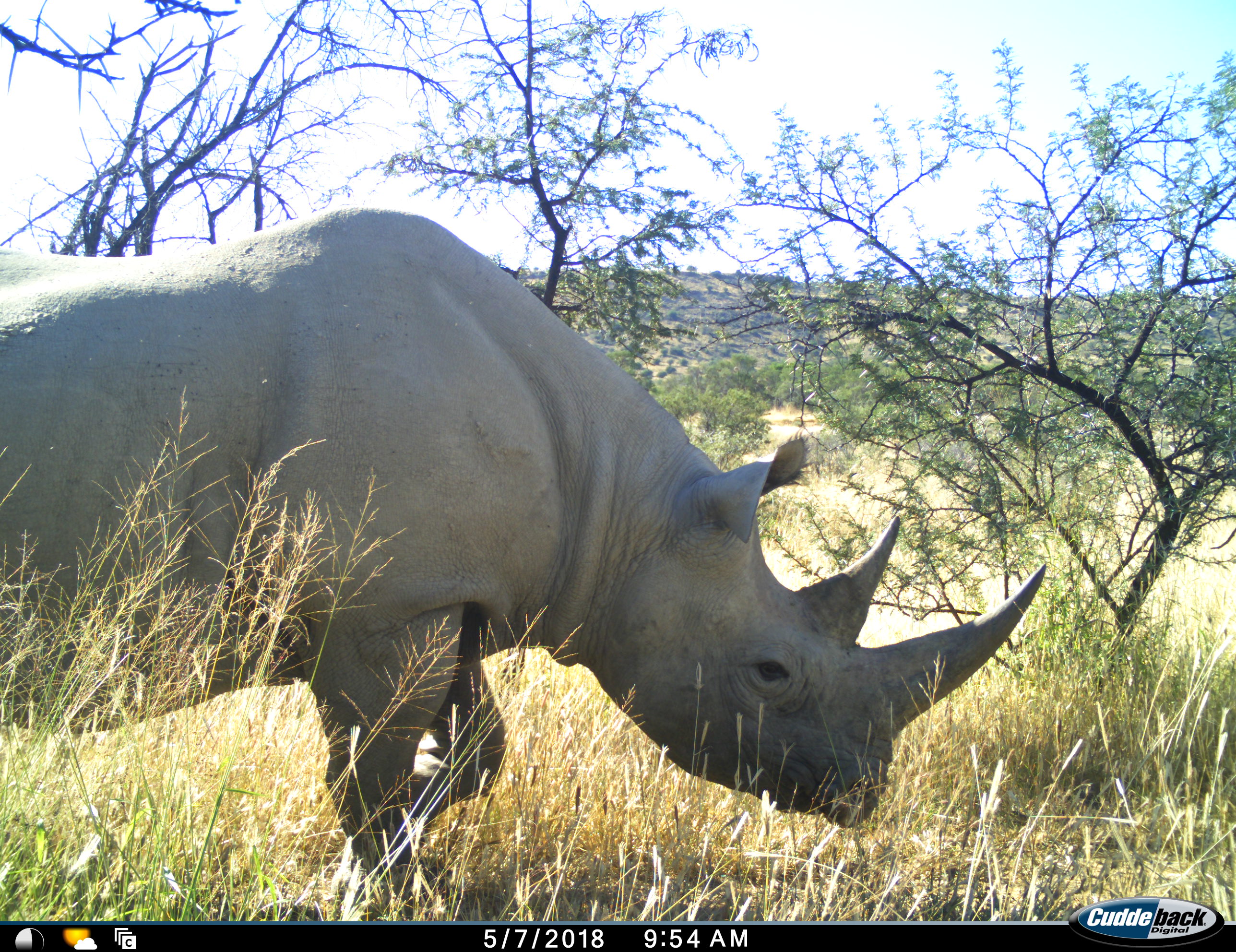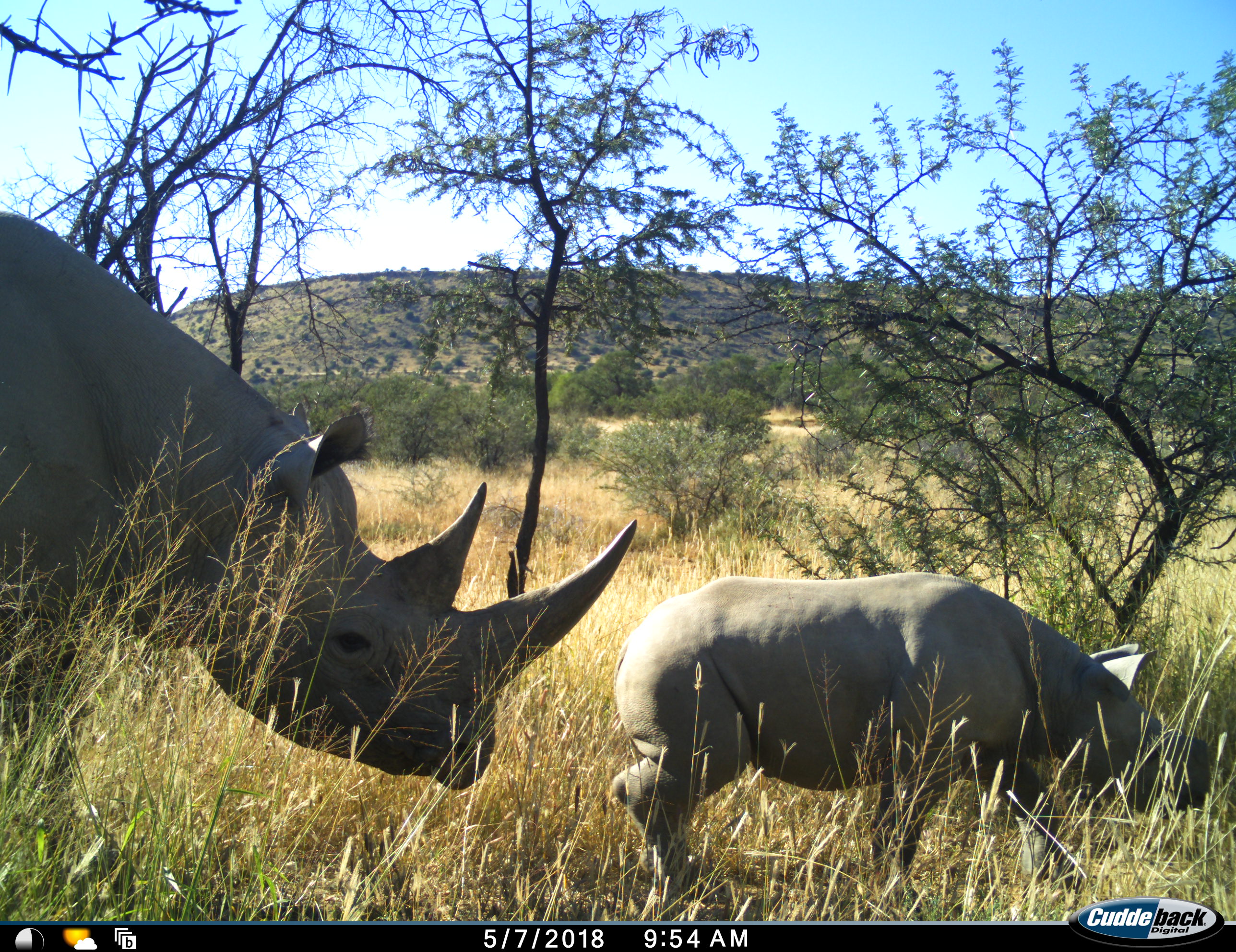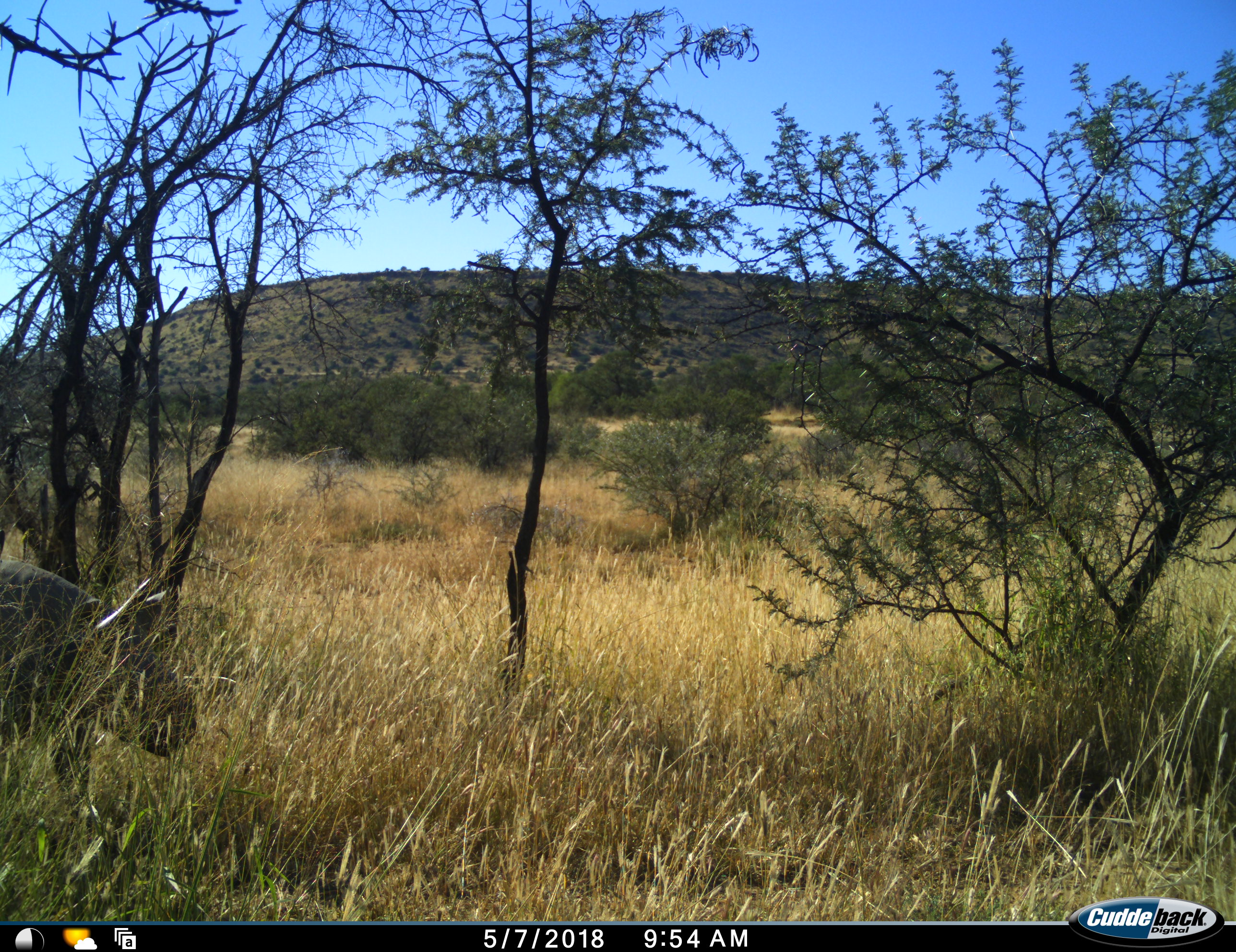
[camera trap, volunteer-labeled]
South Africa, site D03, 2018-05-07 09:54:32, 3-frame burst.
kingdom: Animalia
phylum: Chordata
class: Mammalia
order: Perissodactyla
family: Rhinocerotidae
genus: Diceros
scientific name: Diceros bicornis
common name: black rhinoceros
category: rhinocerosblack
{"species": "rhinocerosblack (black rhinoceros) (Diceros bicornis)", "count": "2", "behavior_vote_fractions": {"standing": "25%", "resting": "0%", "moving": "75%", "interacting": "0%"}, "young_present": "50%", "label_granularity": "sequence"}